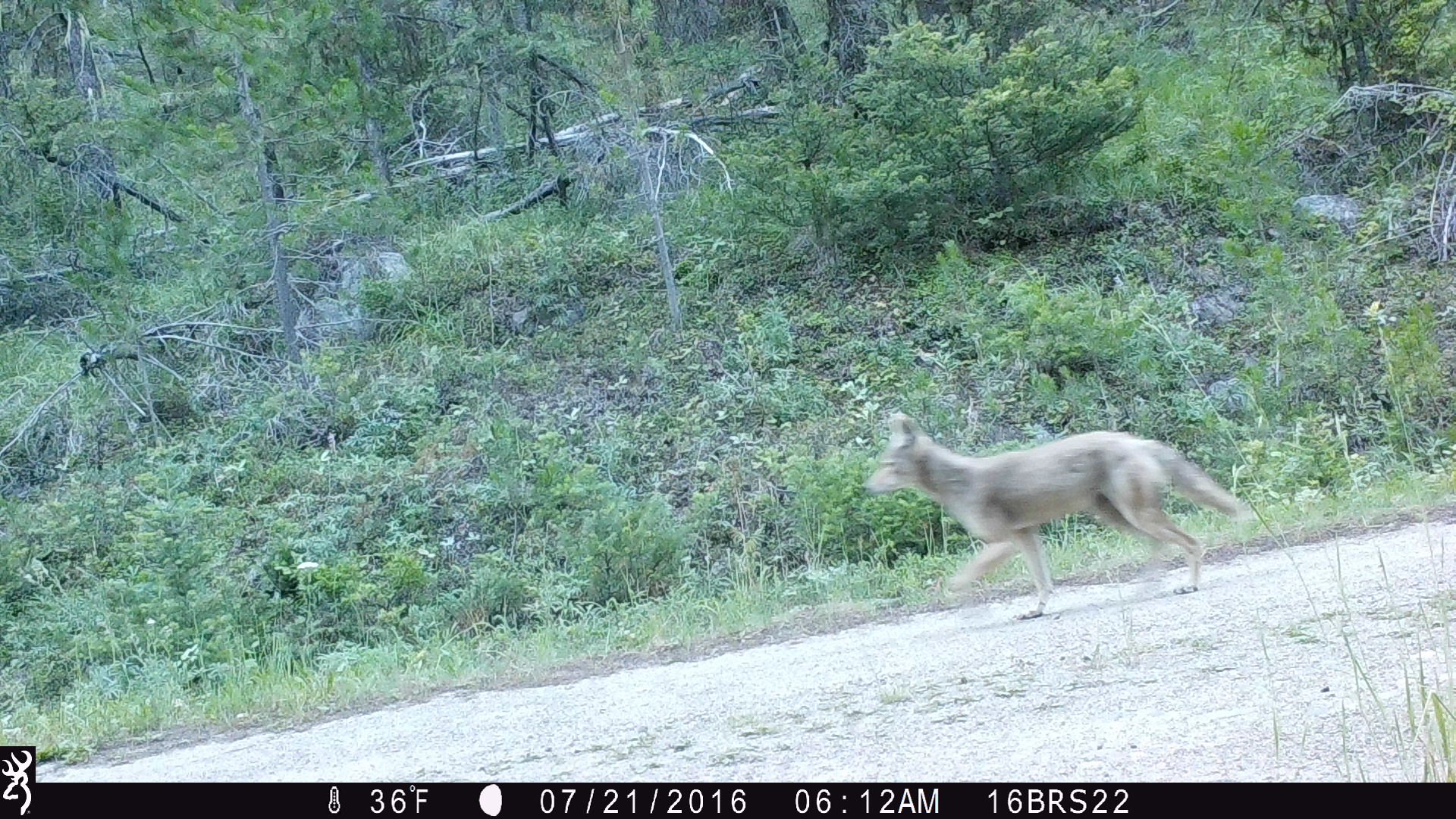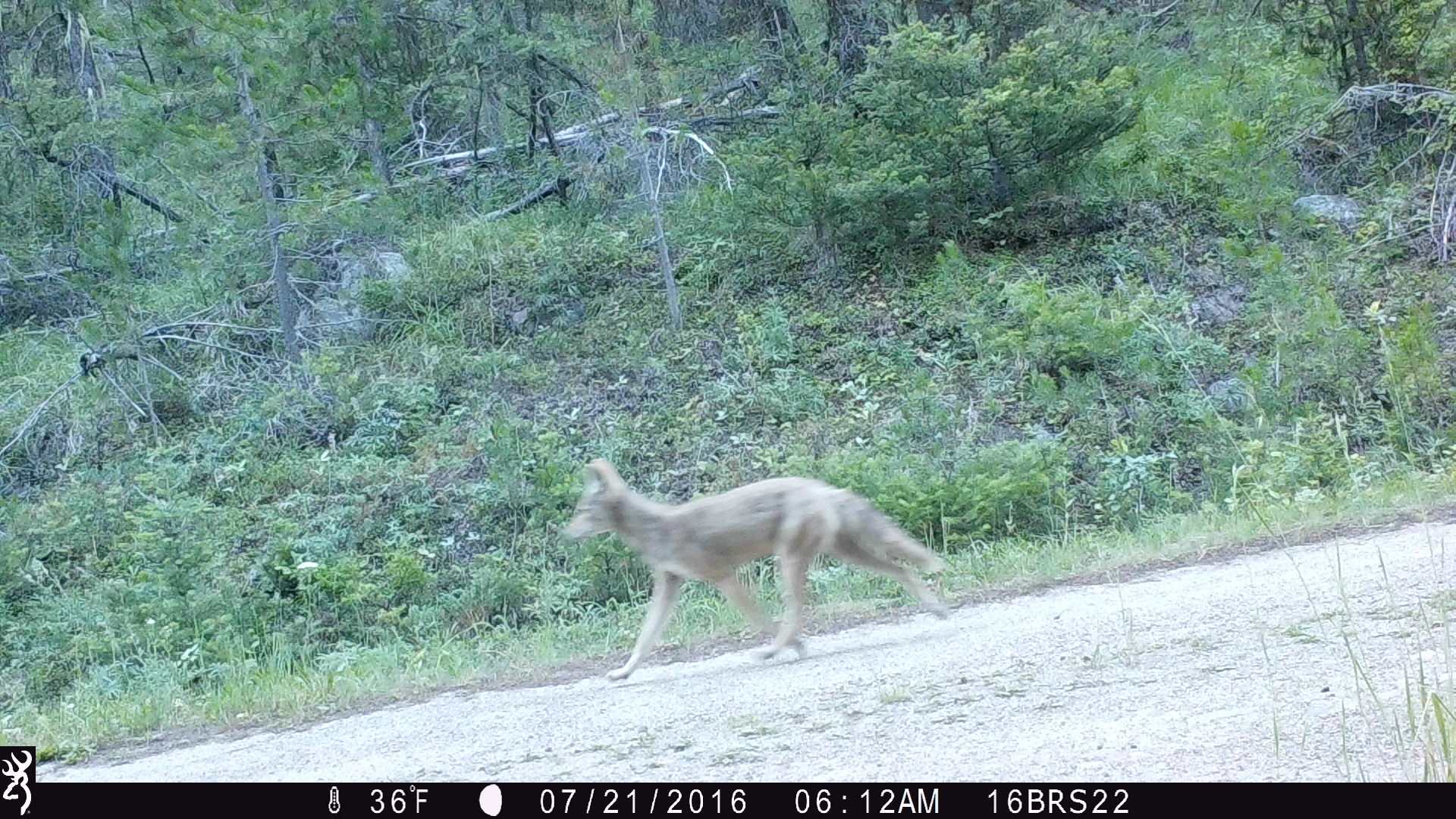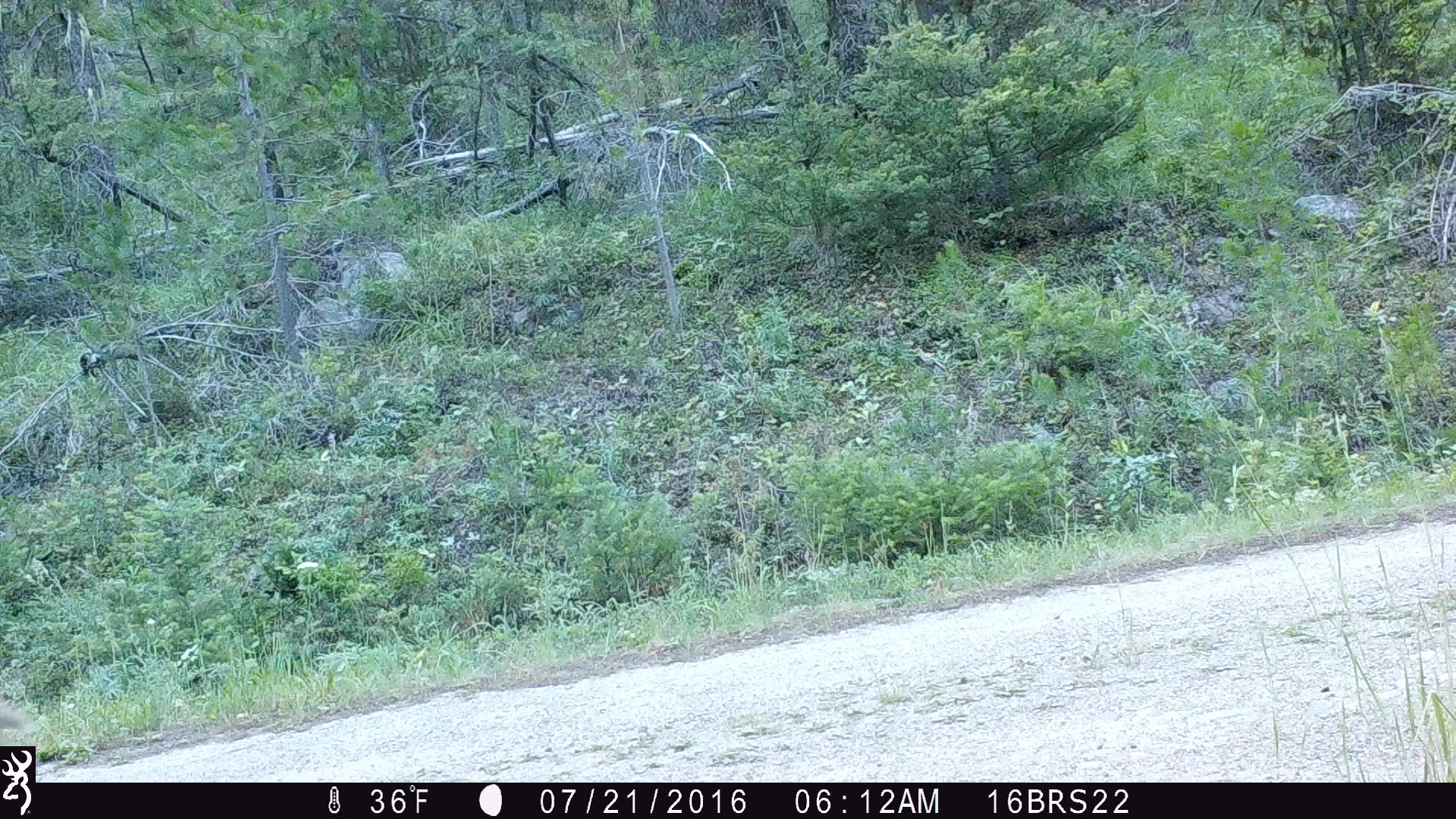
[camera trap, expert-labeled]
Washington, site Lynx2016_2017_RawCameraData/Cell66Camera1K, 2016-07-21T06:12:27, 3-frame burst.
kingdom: Animalia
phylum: Chordata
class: Mammalia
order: Carnivora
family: Canidae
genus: Canis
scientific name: Canis latrans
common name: coyote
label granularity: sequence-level